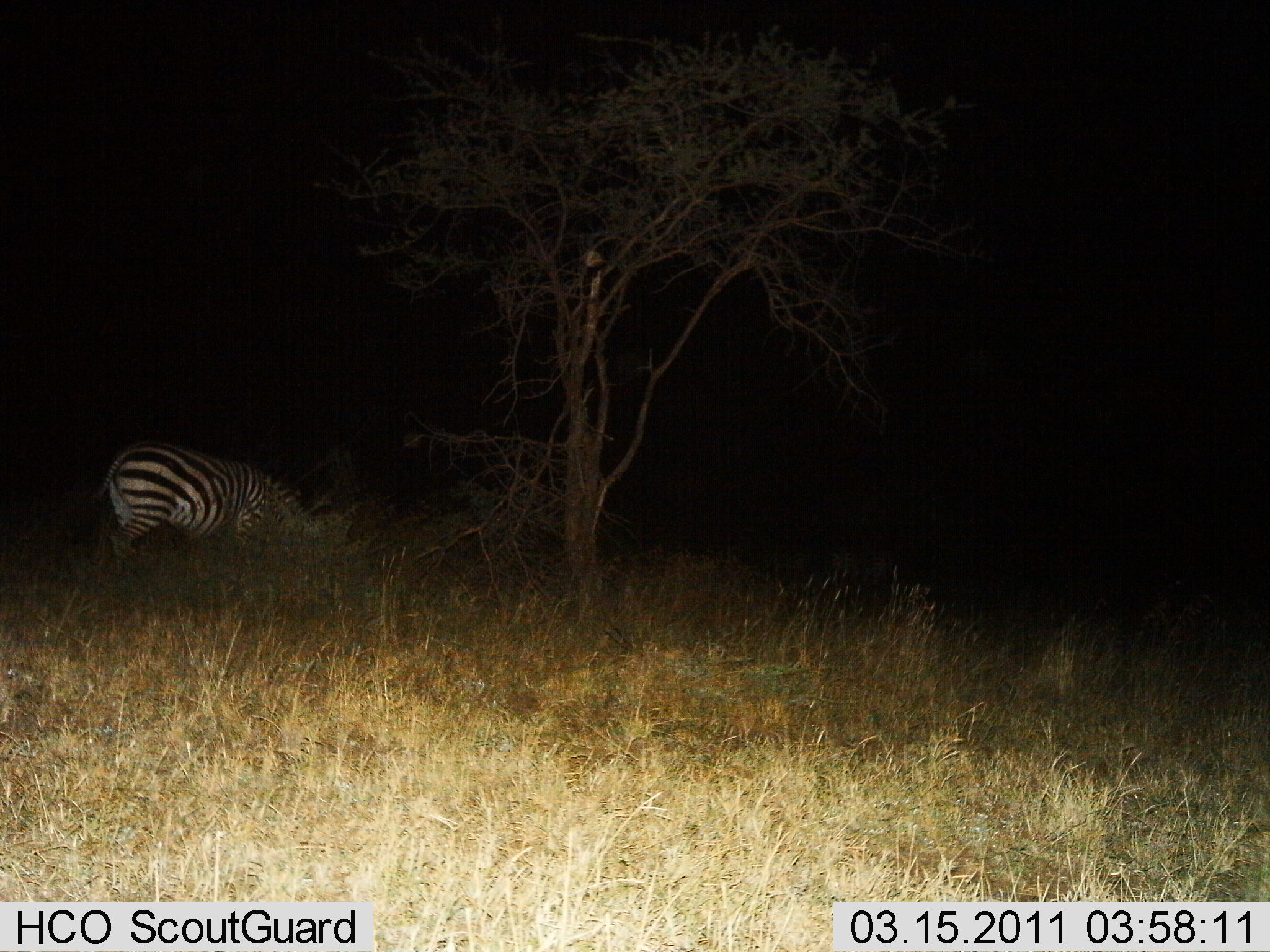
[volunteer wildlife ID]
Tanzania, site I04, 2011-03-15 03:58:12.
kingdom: Animalia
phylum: Chordata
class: Mammalia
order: Perissodactyla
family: Equidae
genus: Equus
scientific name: Equus quagga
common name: plains zebra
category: zebra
Zebra (plains zebra) (Equus quagga), count 1. Behavior (volunteer vote fractions): standing 27%, resting 0%, moving 0%, interacting 0%. Young present (vote fraction): 0%. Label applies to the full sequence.